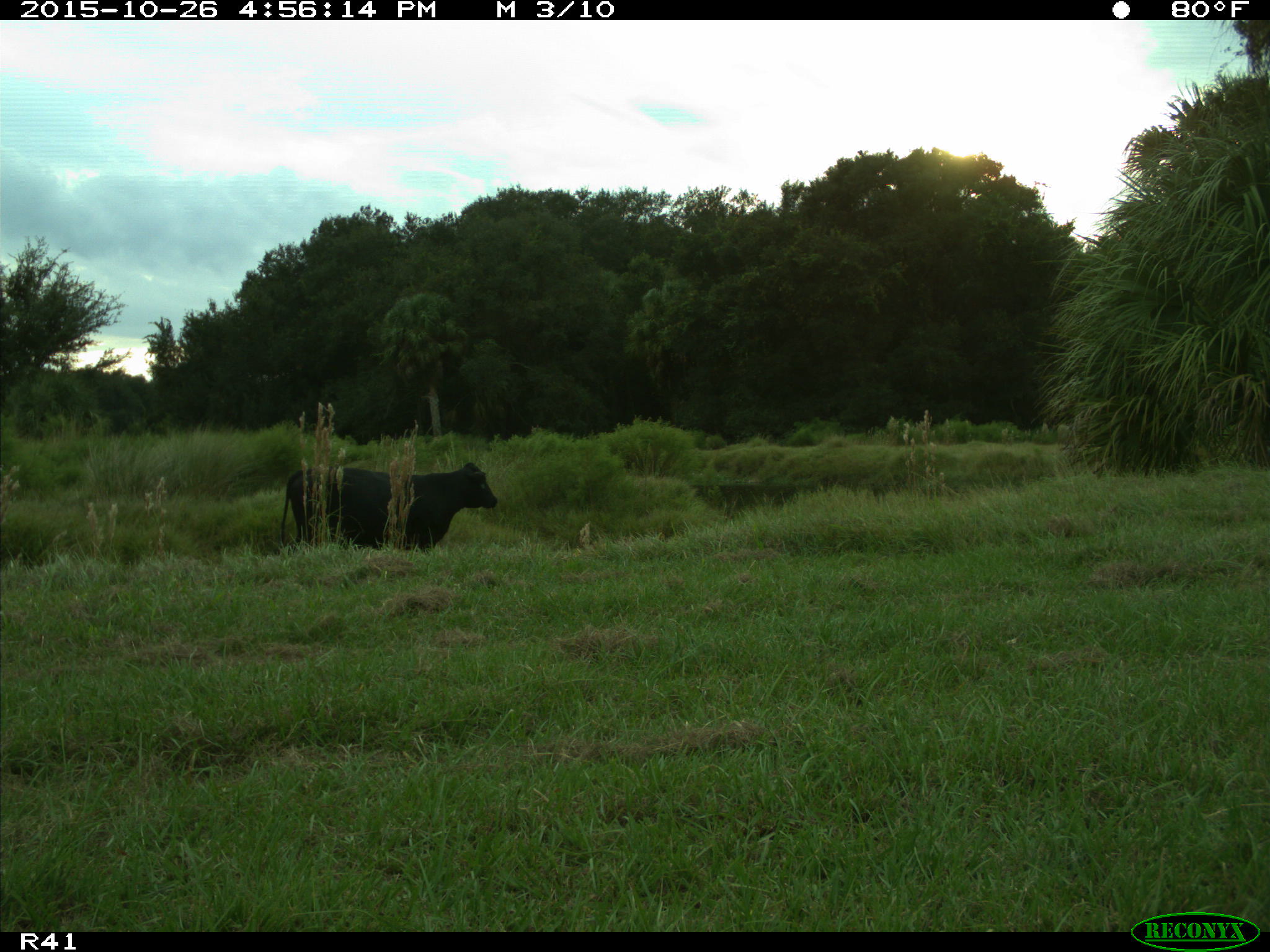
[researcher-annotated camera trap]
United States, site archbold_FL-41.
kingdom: Animalia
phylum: Chordata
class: Mammalia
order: Artiodactyla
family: Bovidae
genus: Bos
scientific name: Bos taurus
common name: domestic cow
Bos taurus (domestic cow).